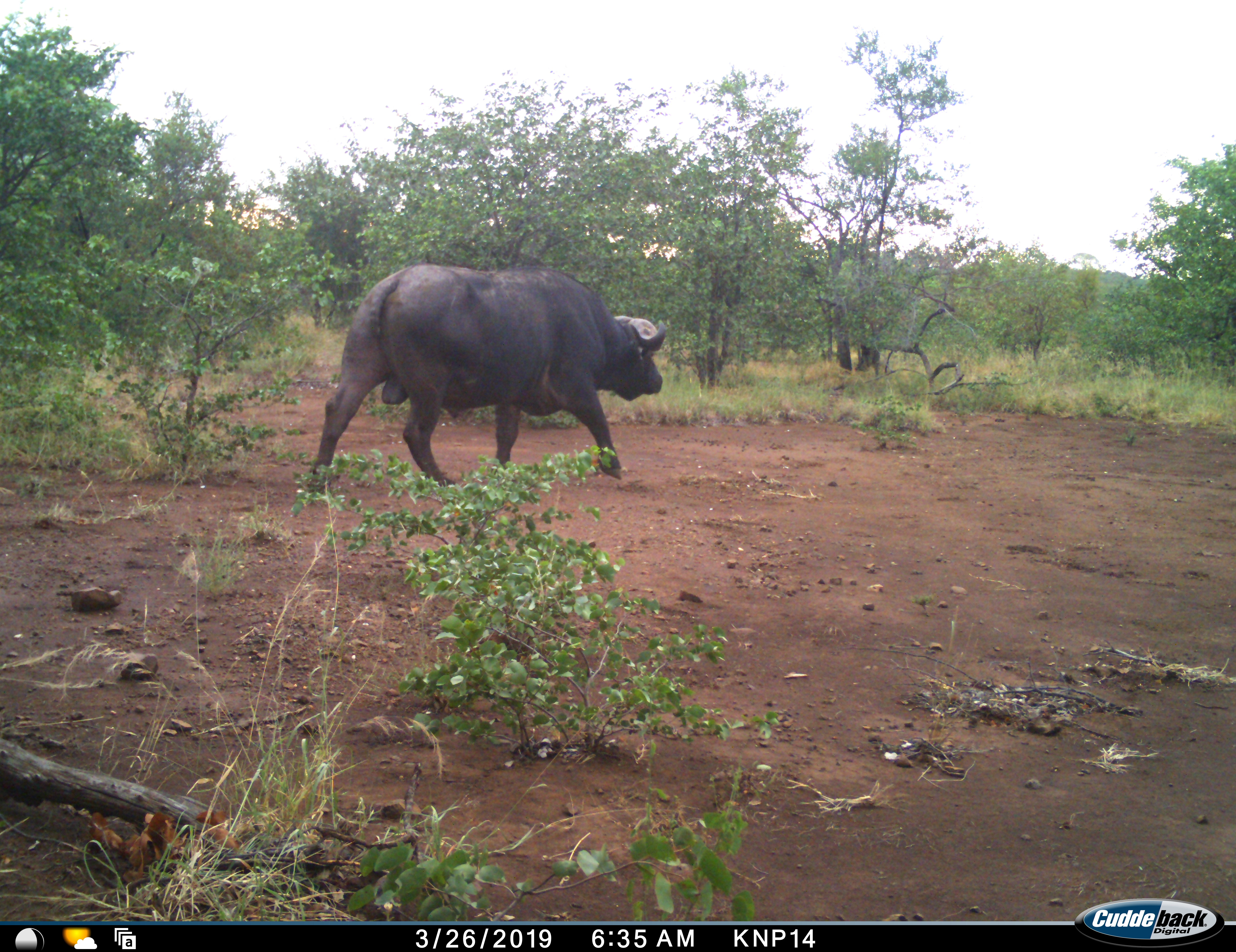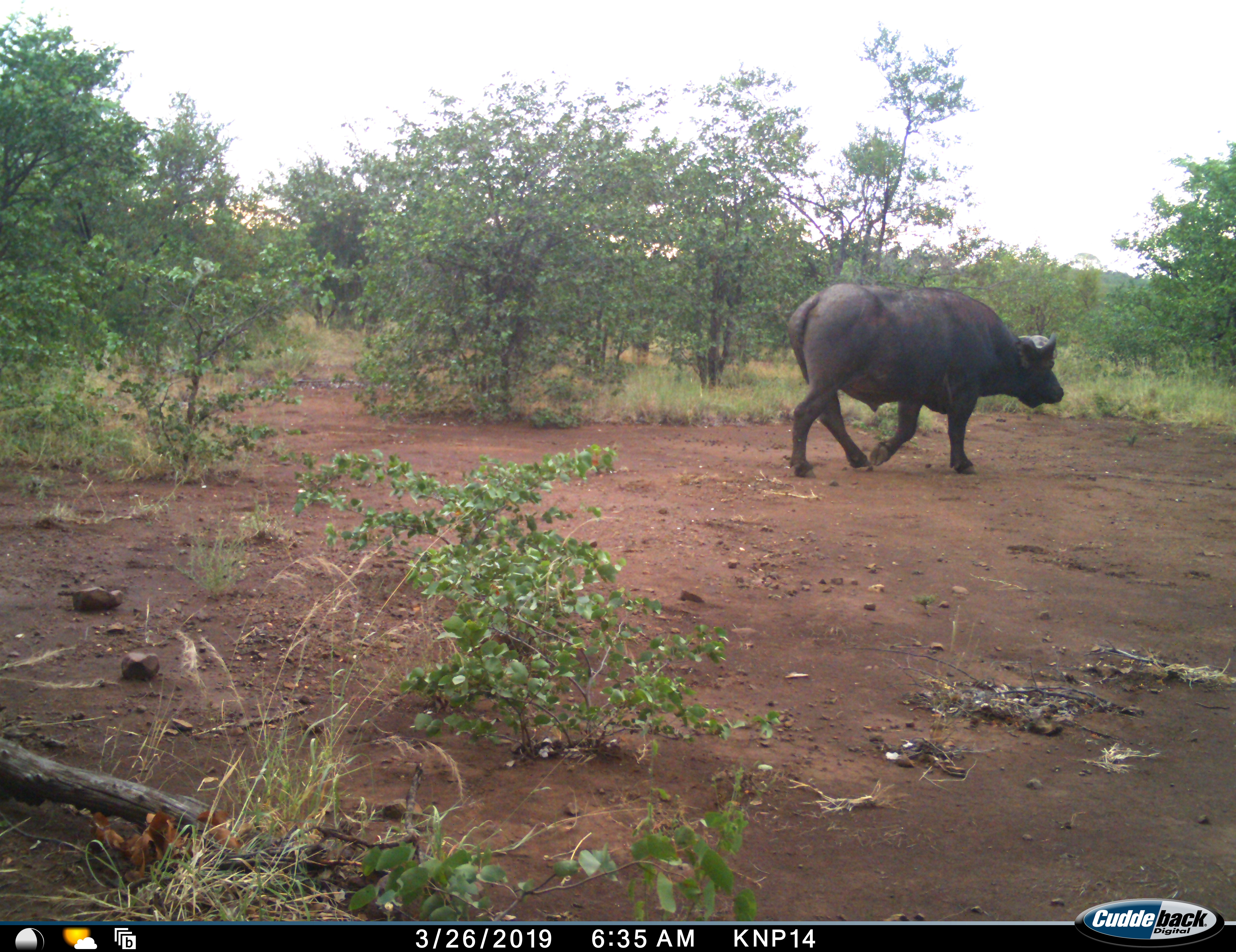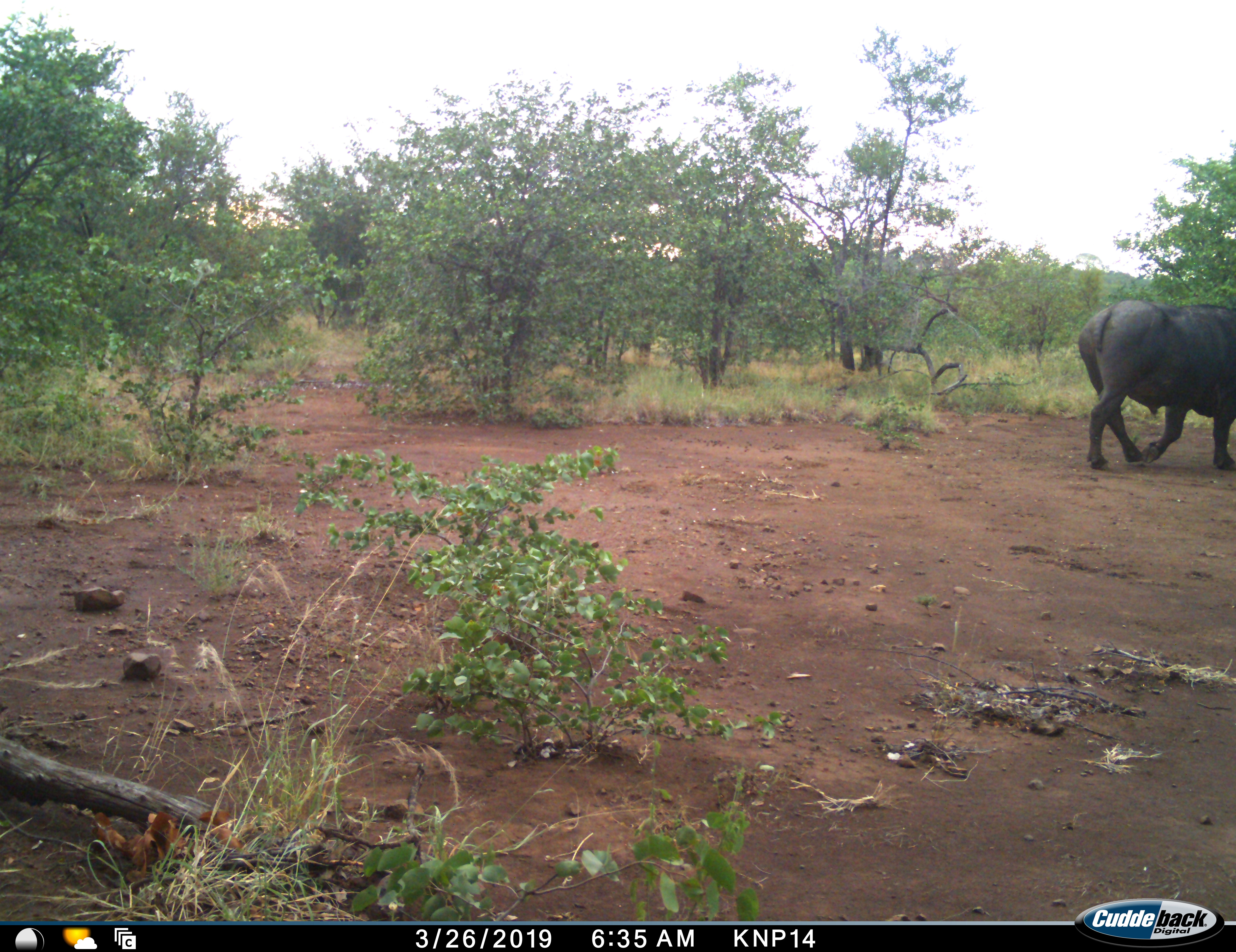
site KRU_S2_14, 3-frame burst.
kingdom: Animalia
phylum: Chordata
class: Mammalia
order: Artiodactyla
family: Bovidae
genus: Syncerus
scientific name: Syncerus caffer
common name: african buffalo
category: buffalo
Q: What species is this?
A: Buffalo (african buffalo) (Syncerus caffer).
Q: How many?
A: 1.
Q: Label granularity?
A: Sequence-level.